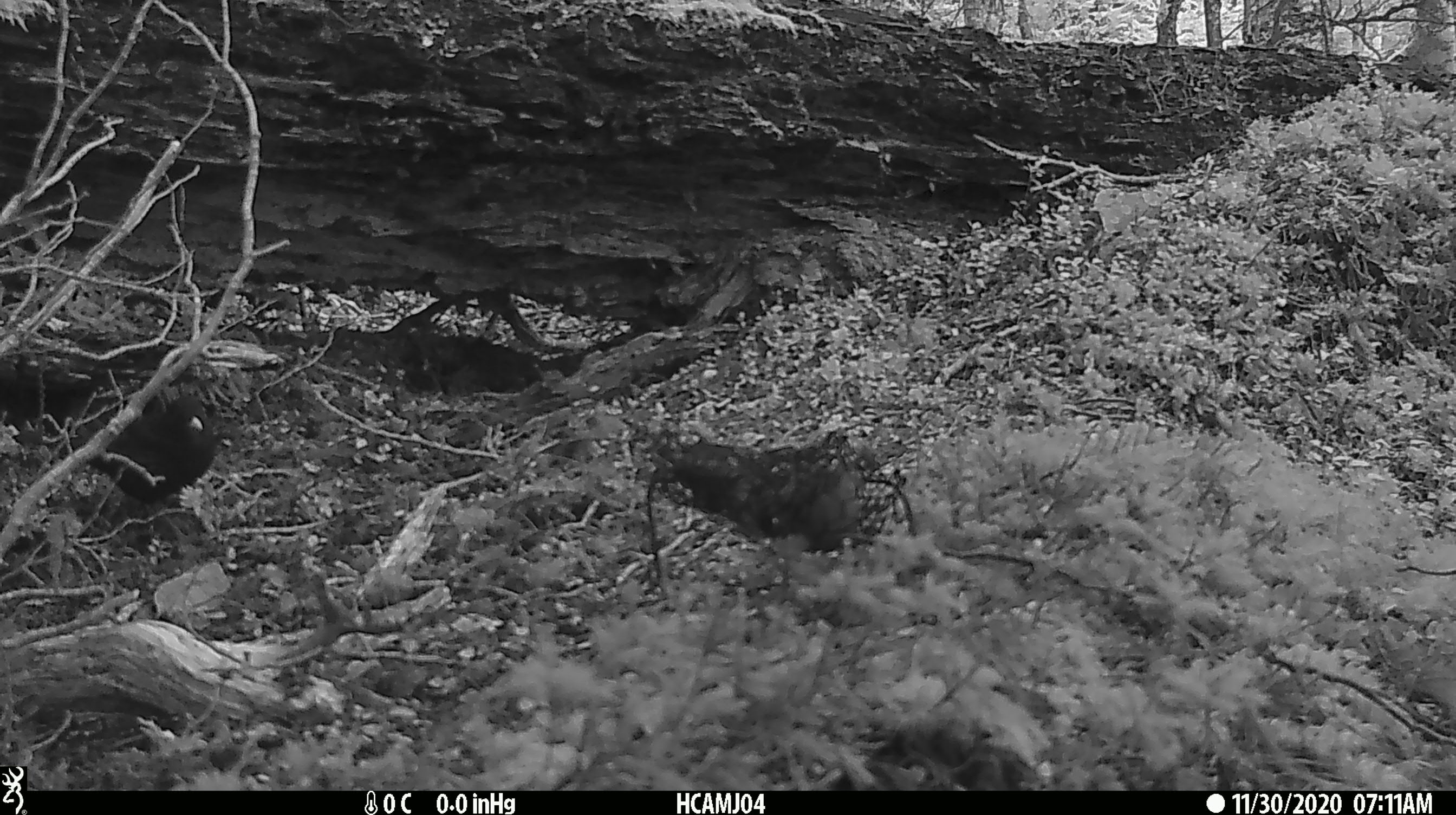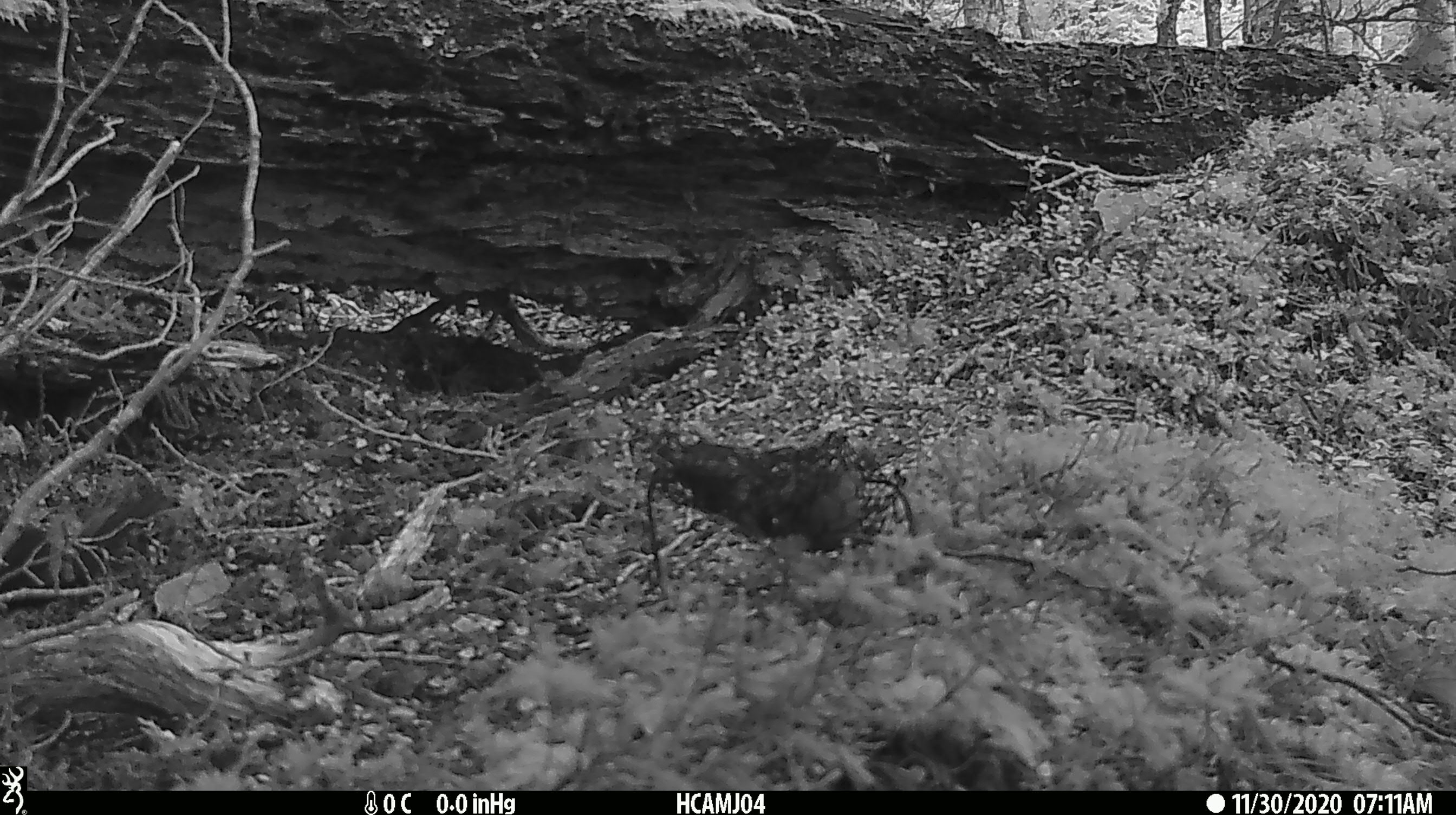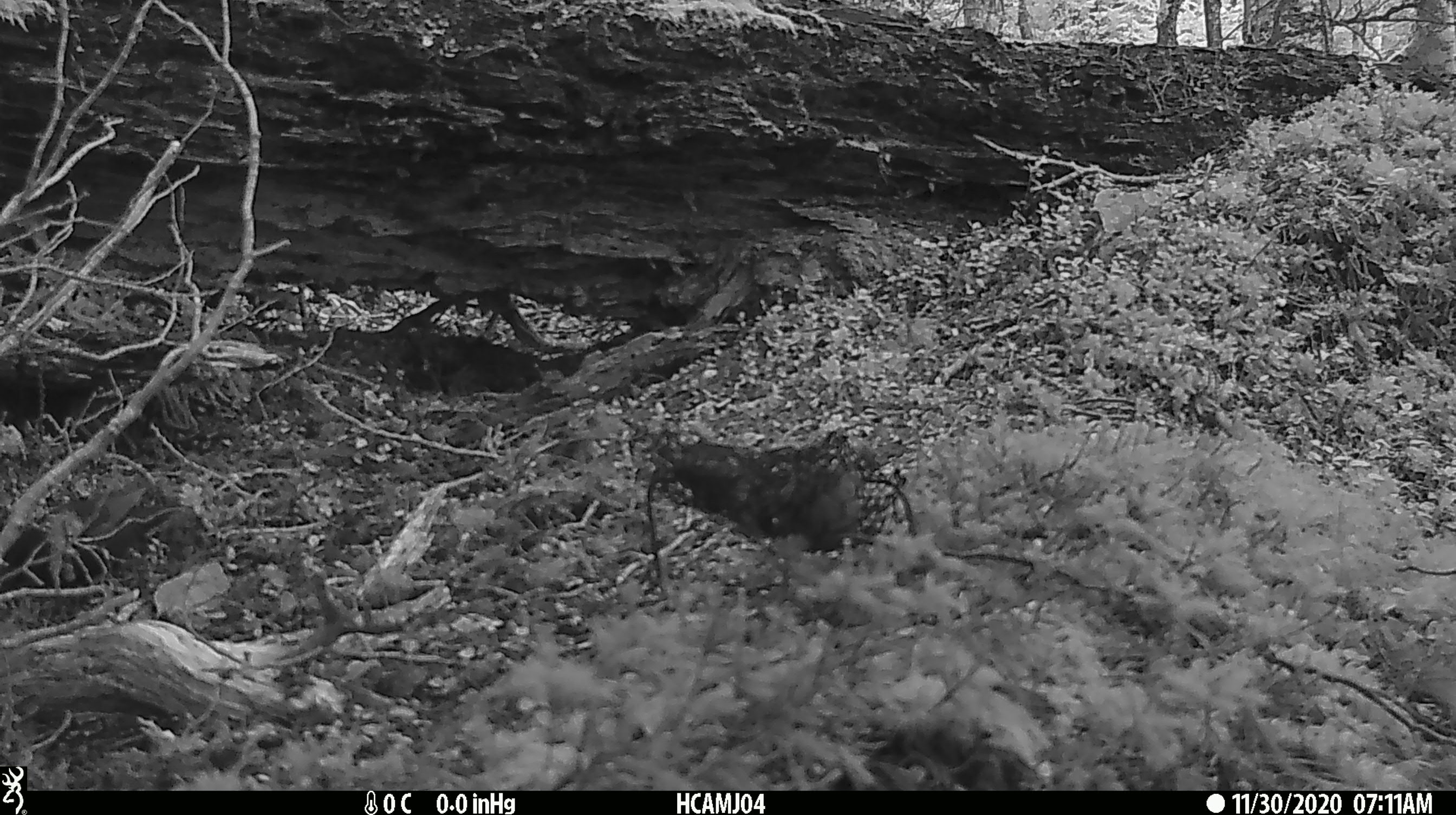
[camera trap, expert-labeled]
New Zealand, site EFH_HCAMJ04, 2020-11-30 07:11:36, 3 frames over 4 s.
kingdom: Animalia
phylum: Chordata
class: Aves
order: Passeriformes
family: Turdidae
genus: Turdus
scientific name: Turdus merula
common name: eurasian blackbird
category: blackbird